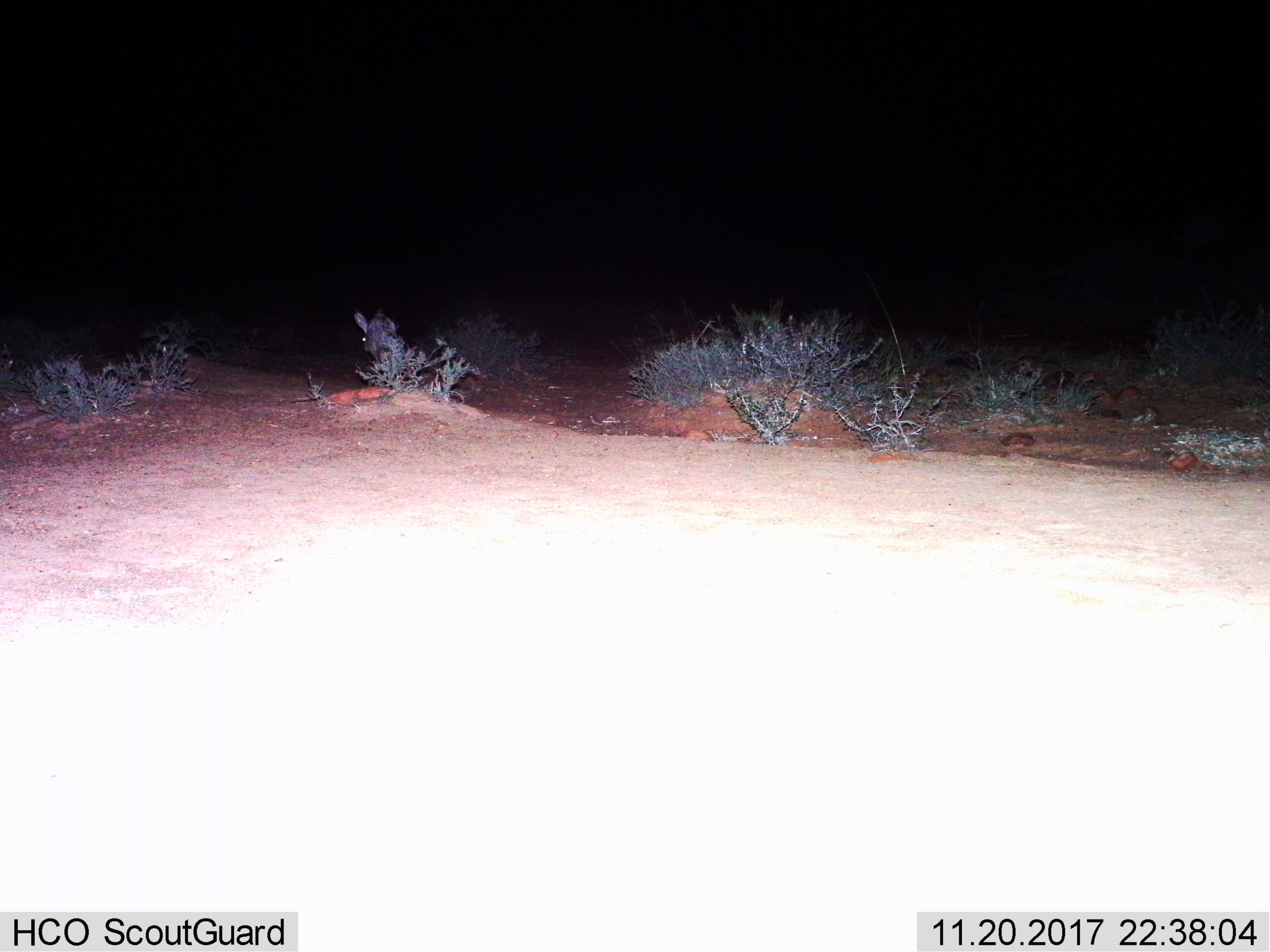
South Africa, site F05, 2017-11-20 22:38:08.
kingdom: Animalia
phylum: Chordata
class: Mammalia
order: Lagomorpha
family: Leporidae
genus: Lepus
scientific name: Lepus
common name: hare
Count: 1.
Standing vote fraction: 20%.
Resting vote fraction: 0%.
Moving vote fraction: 80%.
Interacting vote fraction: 0%.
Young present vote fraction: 0%.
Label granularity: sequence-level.